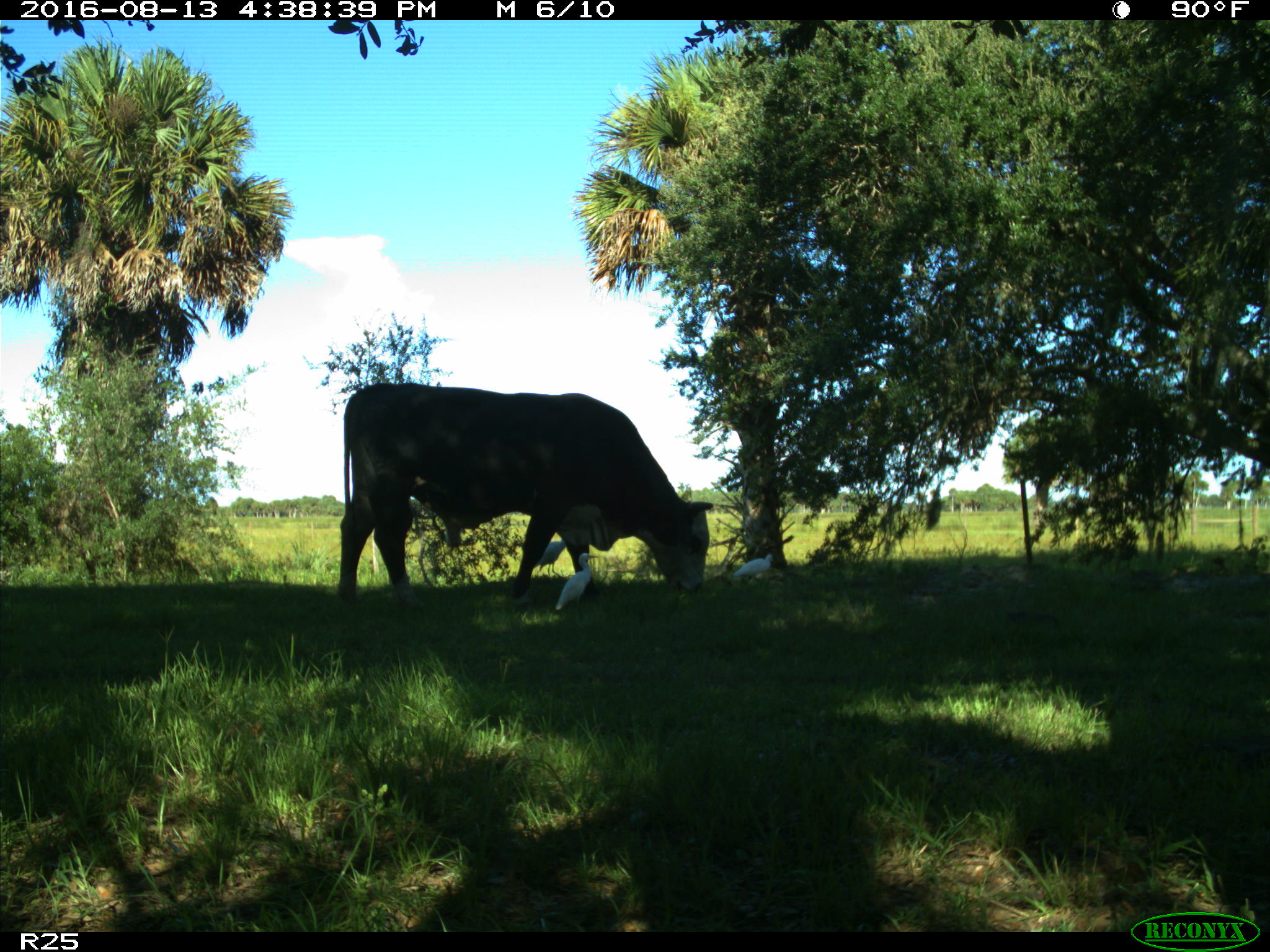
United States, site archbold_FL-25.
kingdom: Animalia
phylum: Chordata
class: Mammalia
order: Artiodactyla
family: Bovidae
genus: Bos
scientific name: Bos taurus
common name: domestic cow